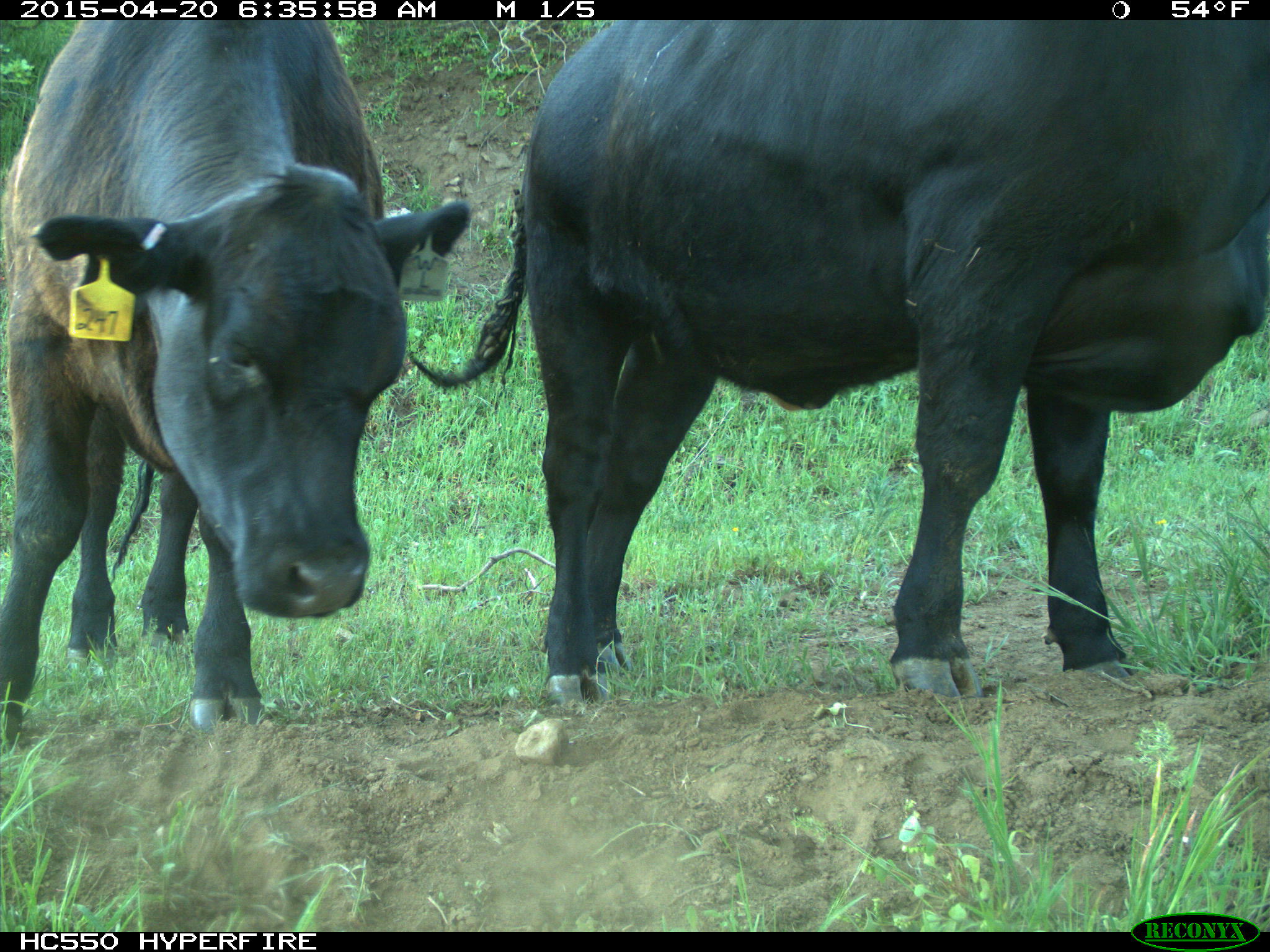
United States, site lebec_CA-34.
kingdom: Animalia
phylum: Chordata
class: Mammalia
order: Artiodactyla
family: Bovidae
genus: Bos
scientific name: Bos taurus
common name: domestic cow